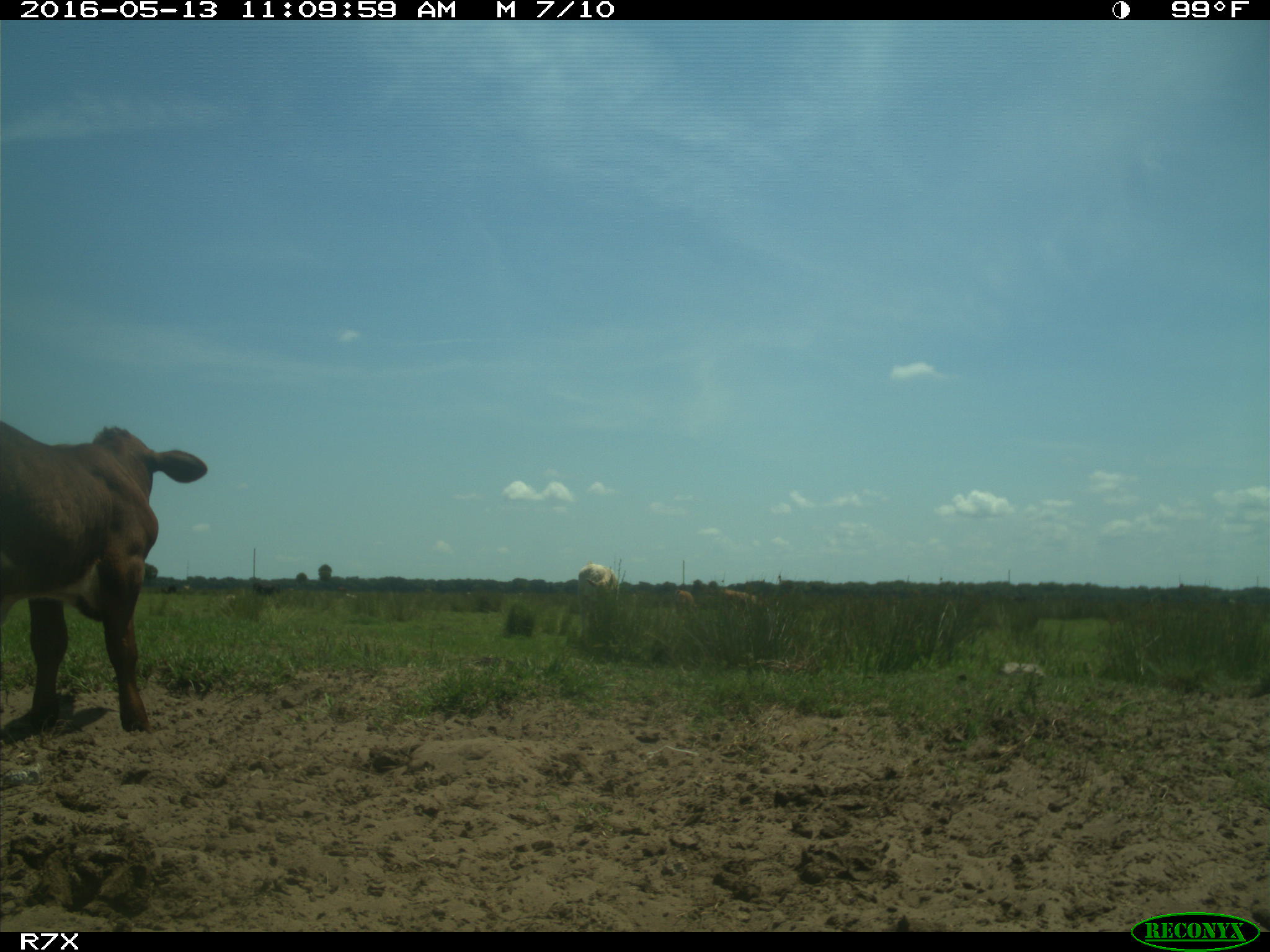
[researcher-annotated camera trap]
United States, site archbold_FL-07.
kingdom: Animalia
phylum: Chordata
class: Mammalia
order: Artiodactyla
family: Bovidae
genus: Bos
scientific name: Bos taurus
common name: domestic cow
Bos taurus (domestic cow).